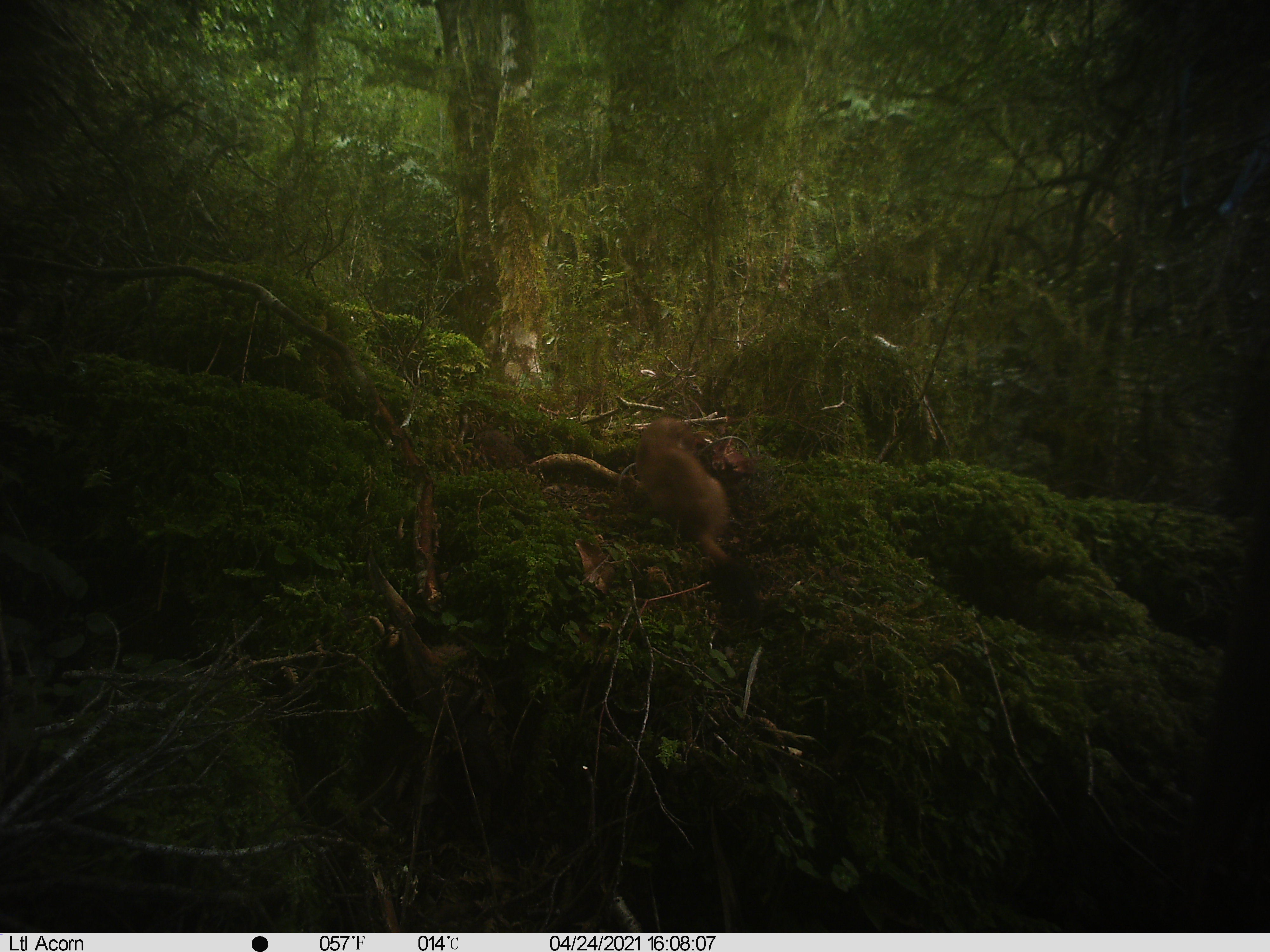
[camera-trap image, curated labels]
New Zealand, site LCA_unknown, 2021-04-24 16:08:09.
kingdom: Animalia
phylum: Chordata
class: Mammalia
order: Carnivora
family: Mustelidae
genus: Mustela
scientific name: Mustela erminea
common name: stoat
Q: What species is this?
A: Stoat (Mustela erminea).